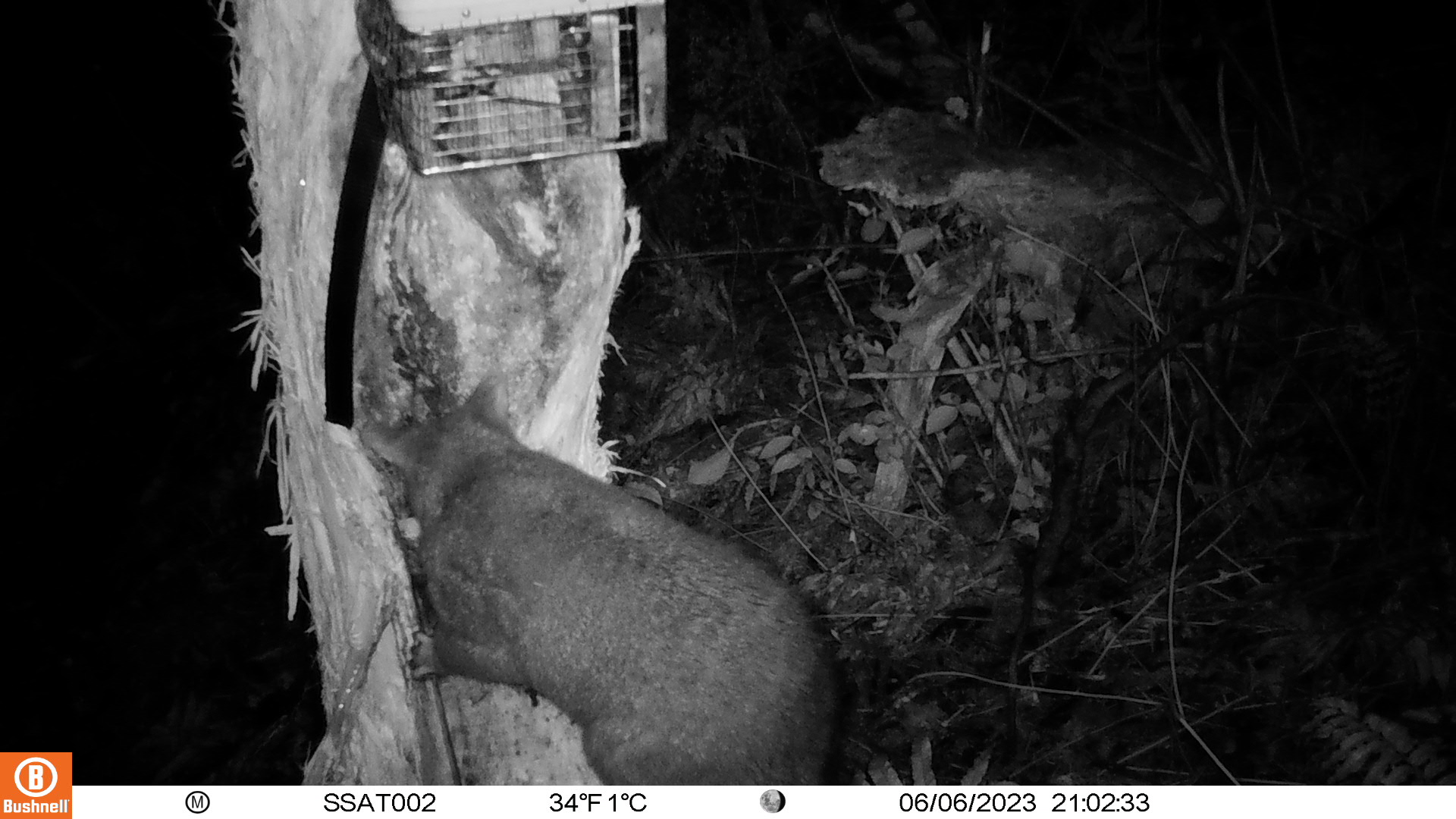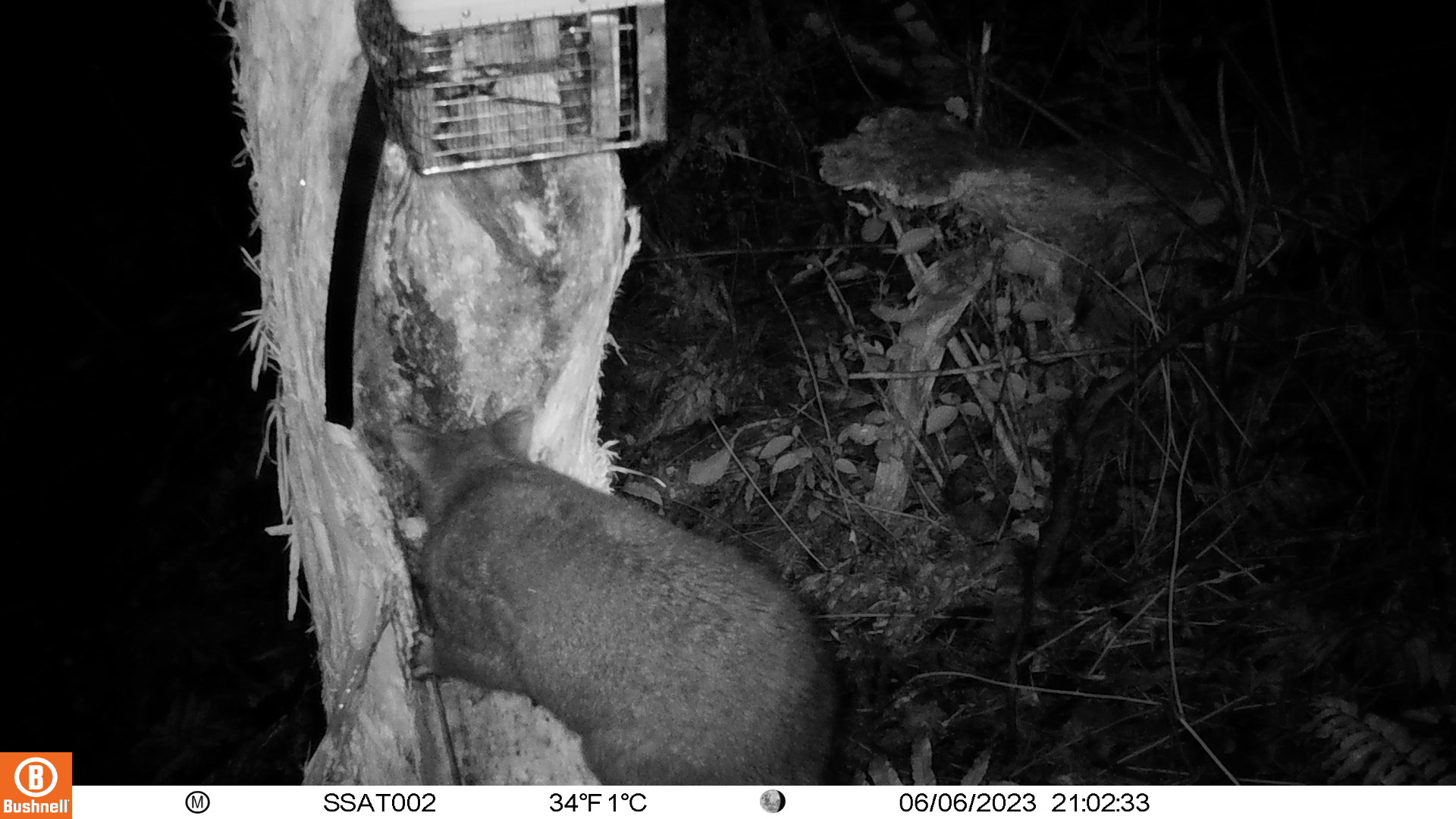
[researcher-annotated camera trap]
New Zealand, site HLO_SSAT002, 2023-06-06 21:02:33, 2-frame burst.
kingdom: Animalia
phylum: Chordata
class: Mammalia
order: Diprotodontia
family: Phalangeridae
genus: Trichosurus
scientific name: Trichosurus vulpecula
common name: common brushtail possum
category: possum